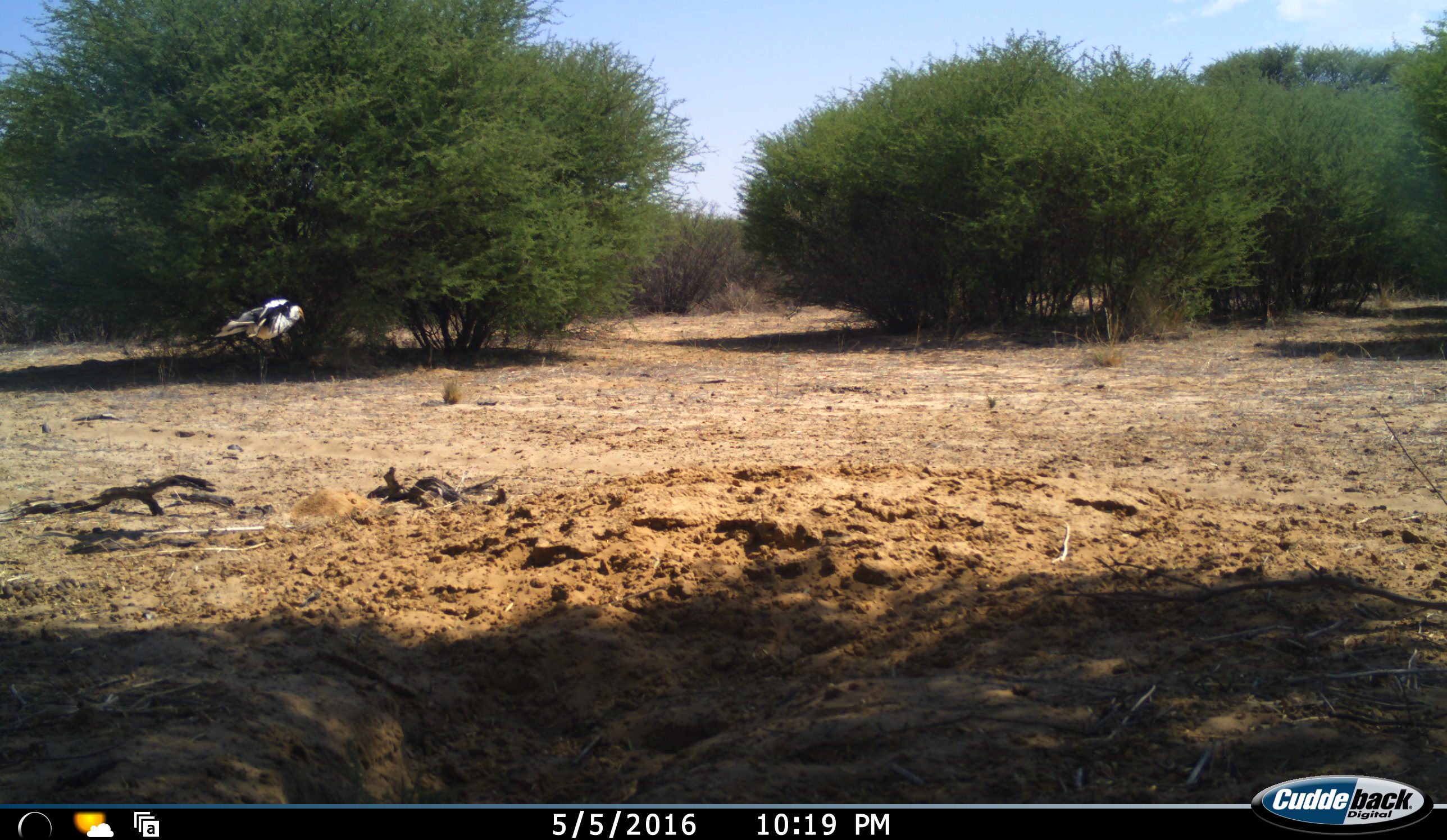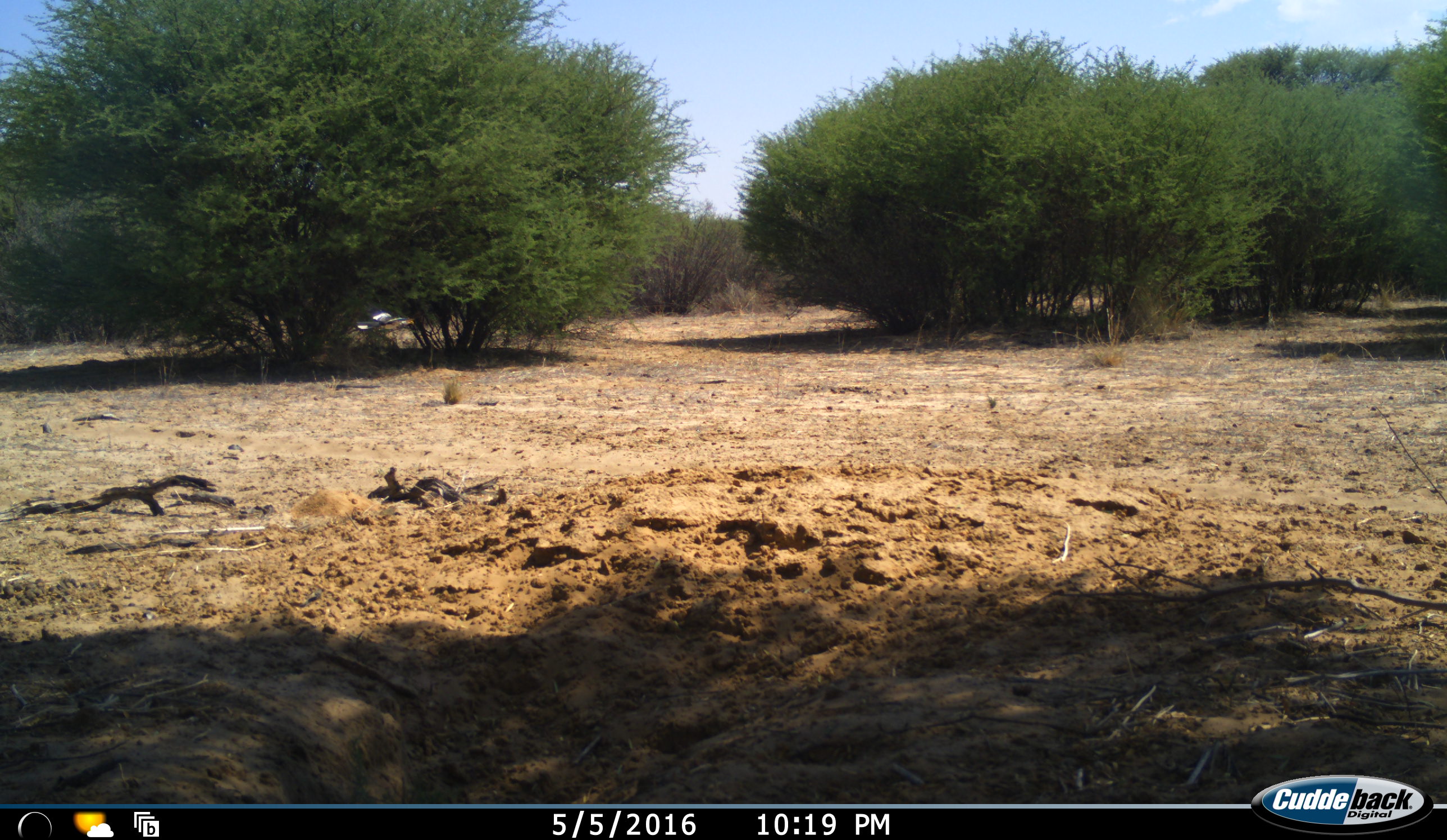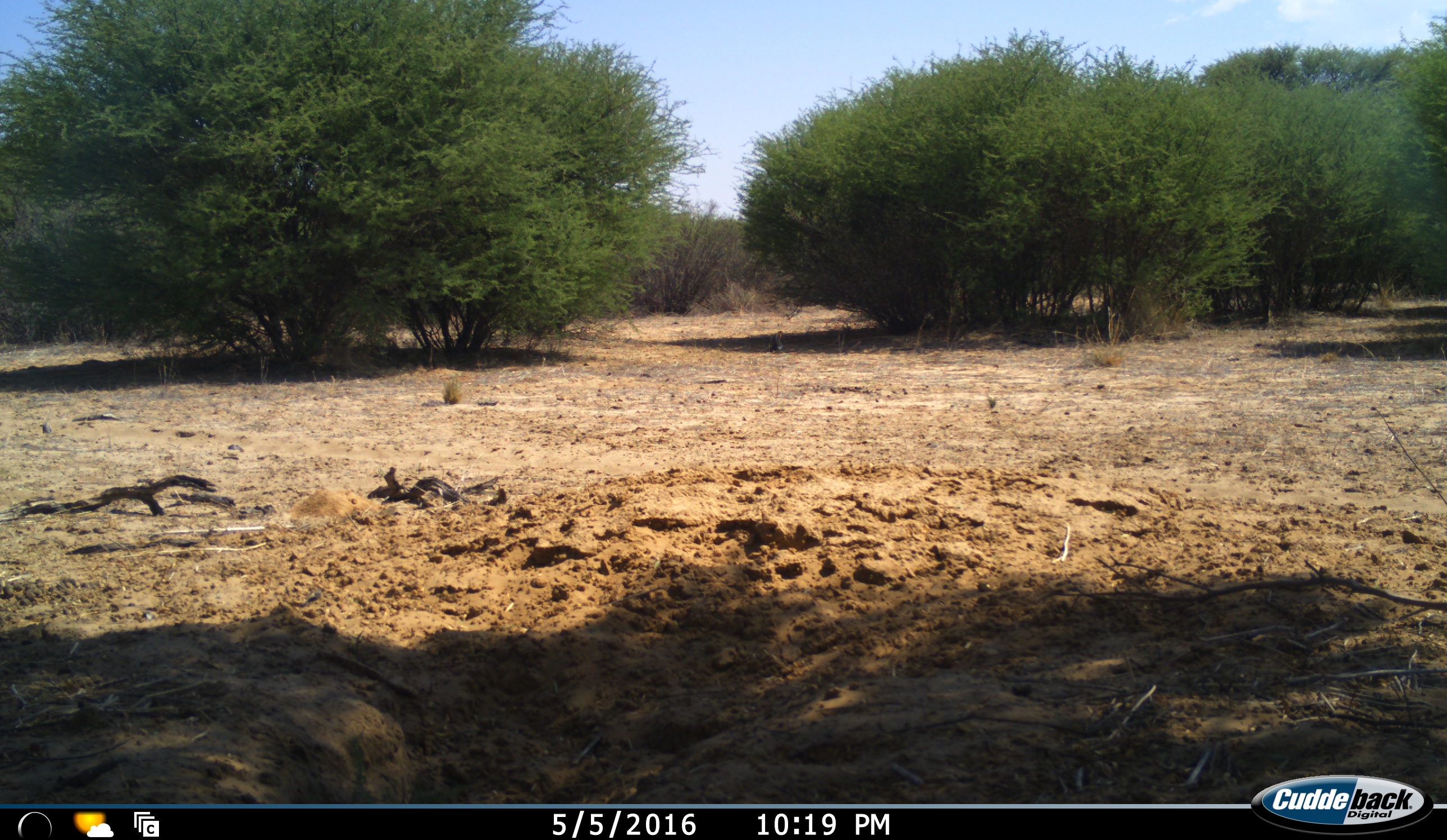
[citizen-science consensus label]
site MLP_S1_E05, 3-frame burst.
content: unidentified animal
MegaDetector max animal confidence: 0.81